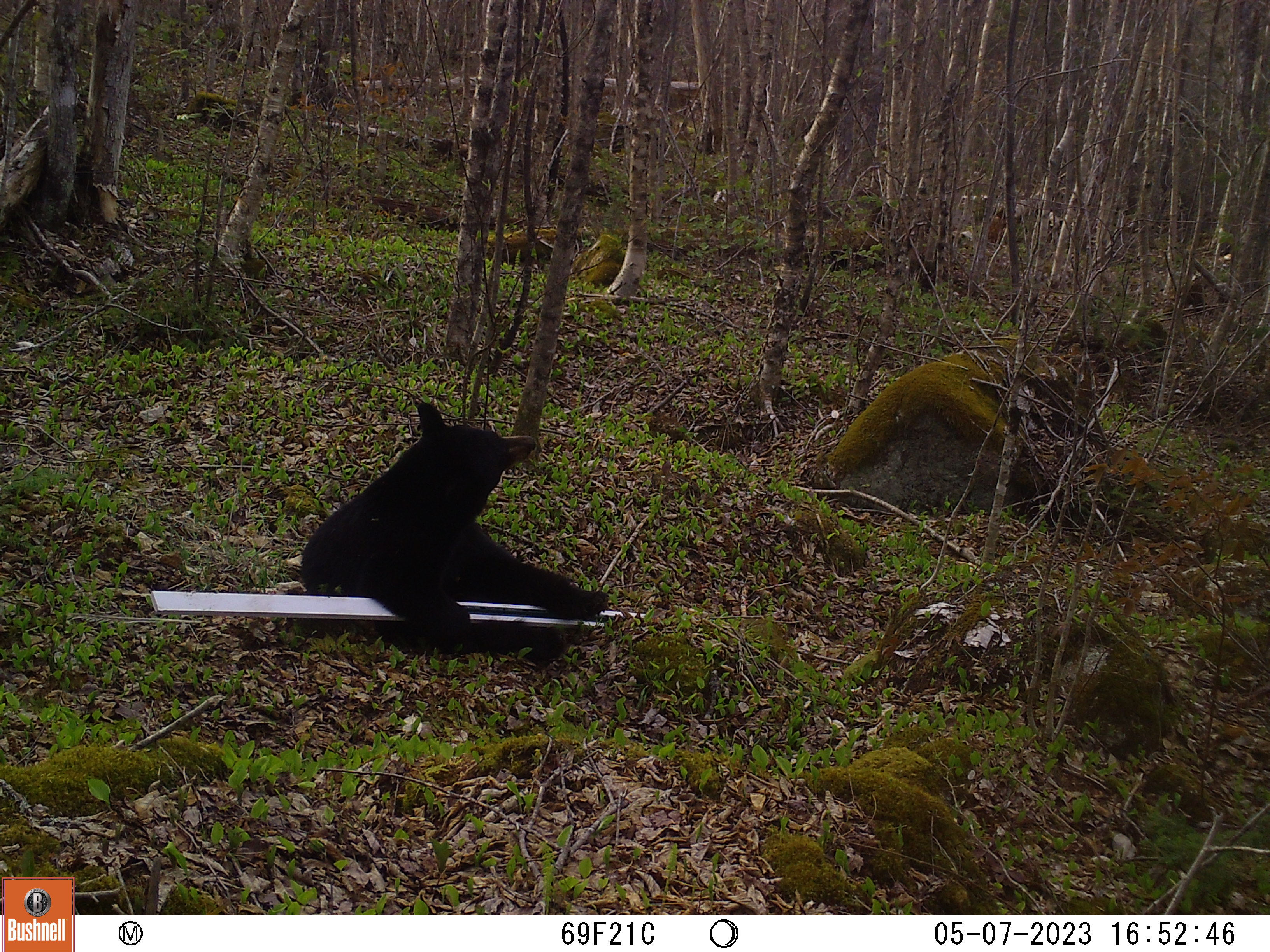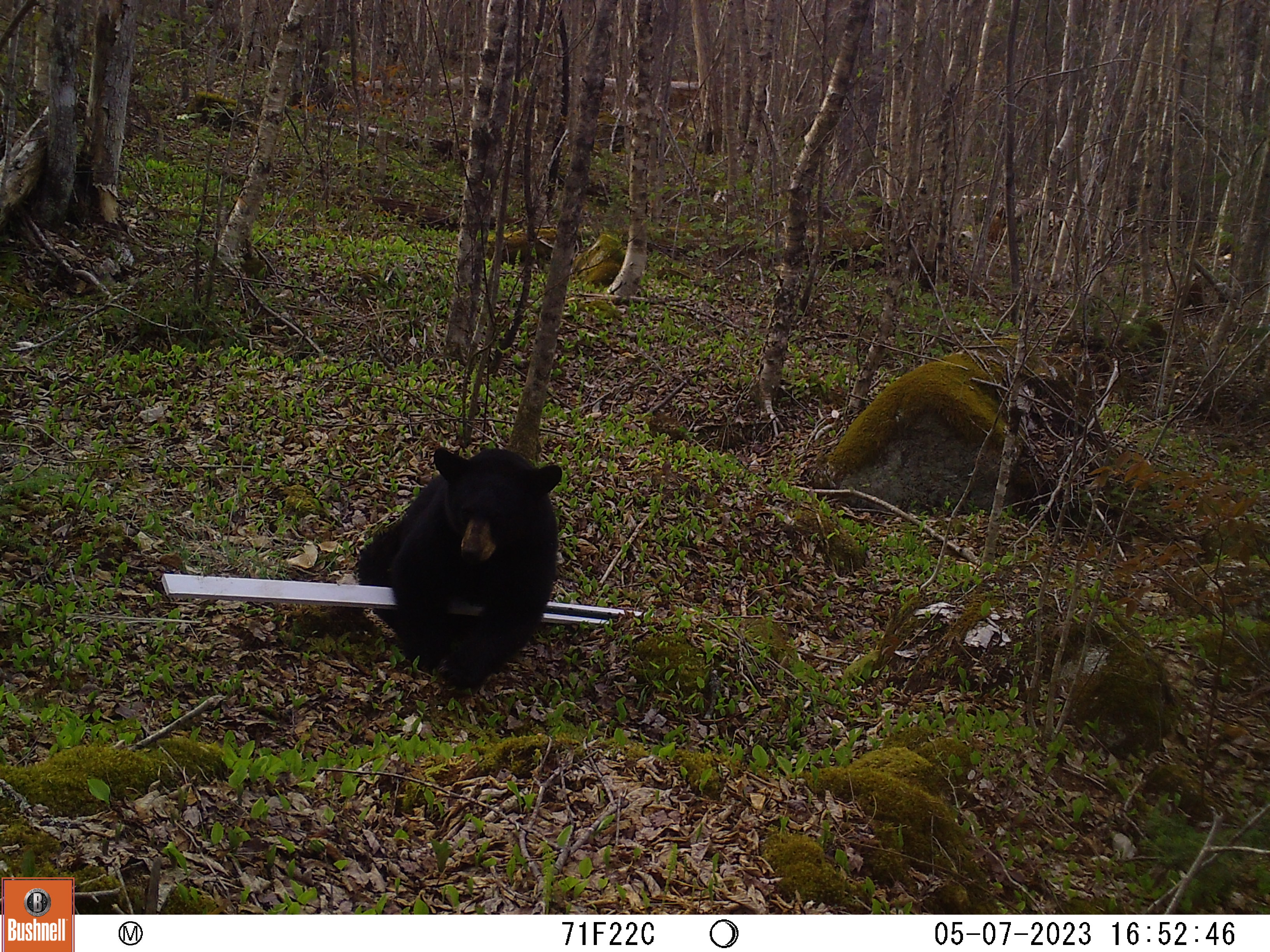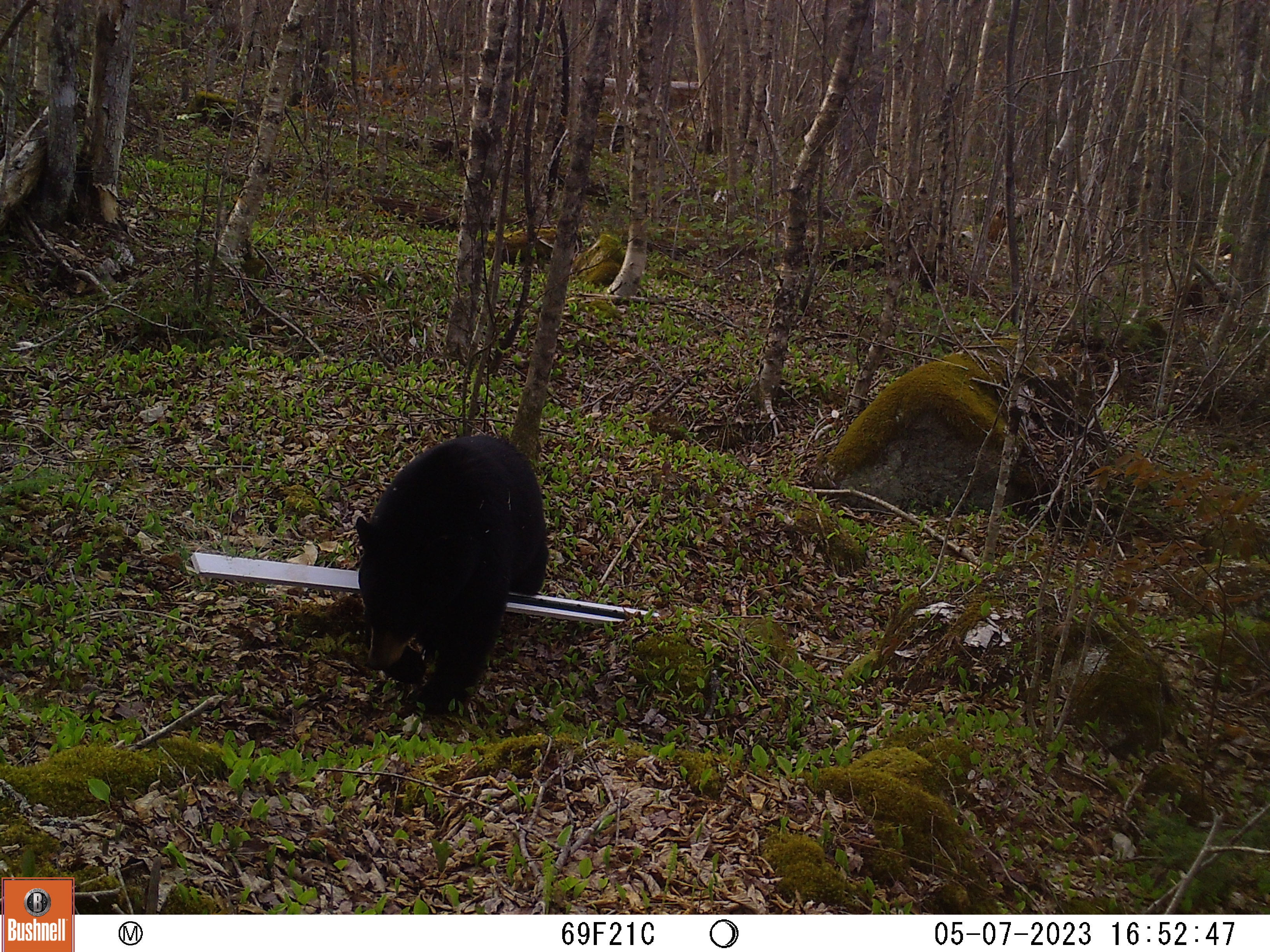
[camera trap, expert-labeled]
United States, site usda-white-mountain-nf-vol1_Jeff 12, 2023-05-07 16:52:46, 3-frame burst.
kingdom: Animalia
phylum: Chordata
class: Mammalia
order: Carnivora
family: Ursidae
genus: Ursus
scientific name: Ursus americanus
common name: black bear